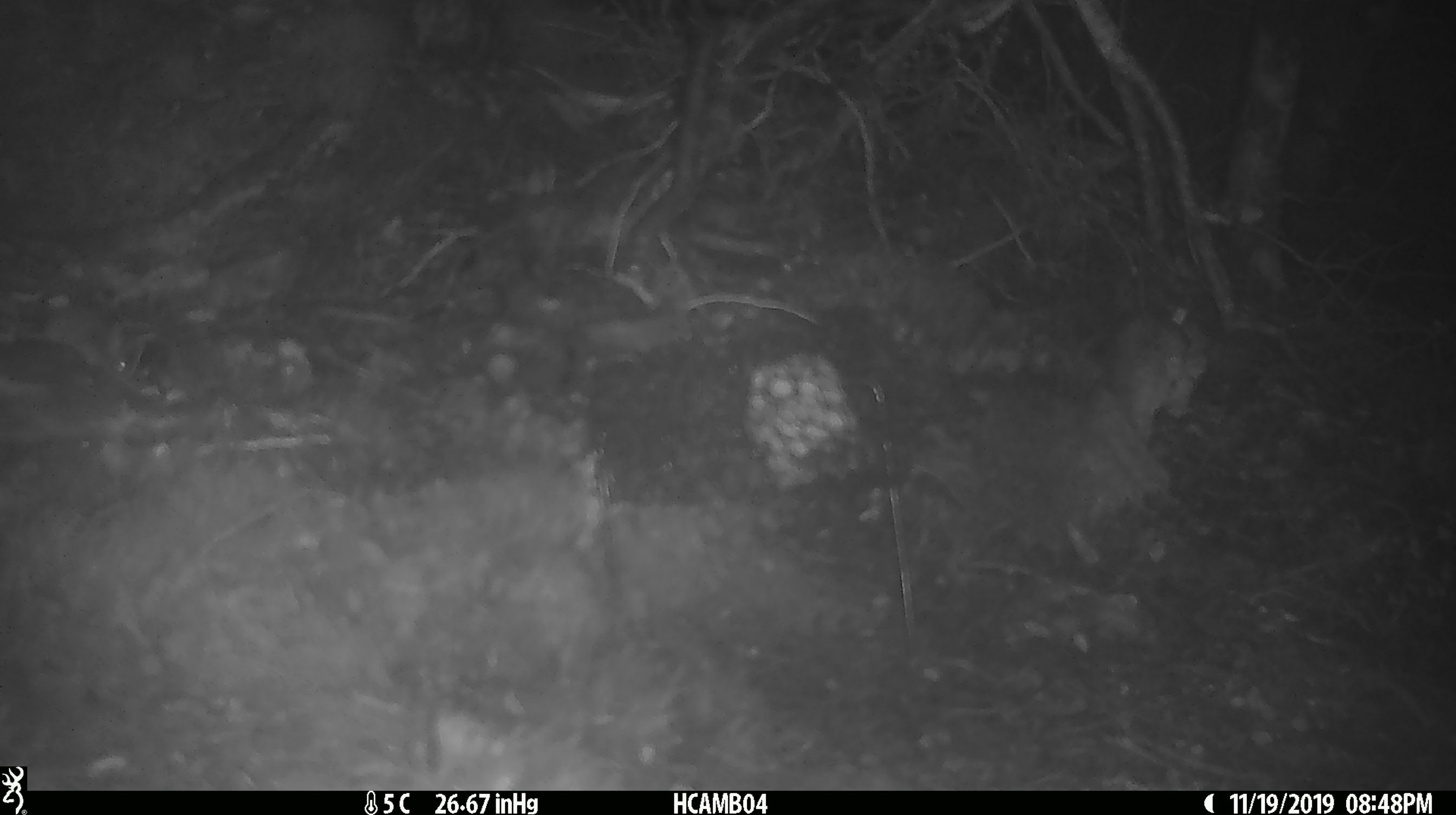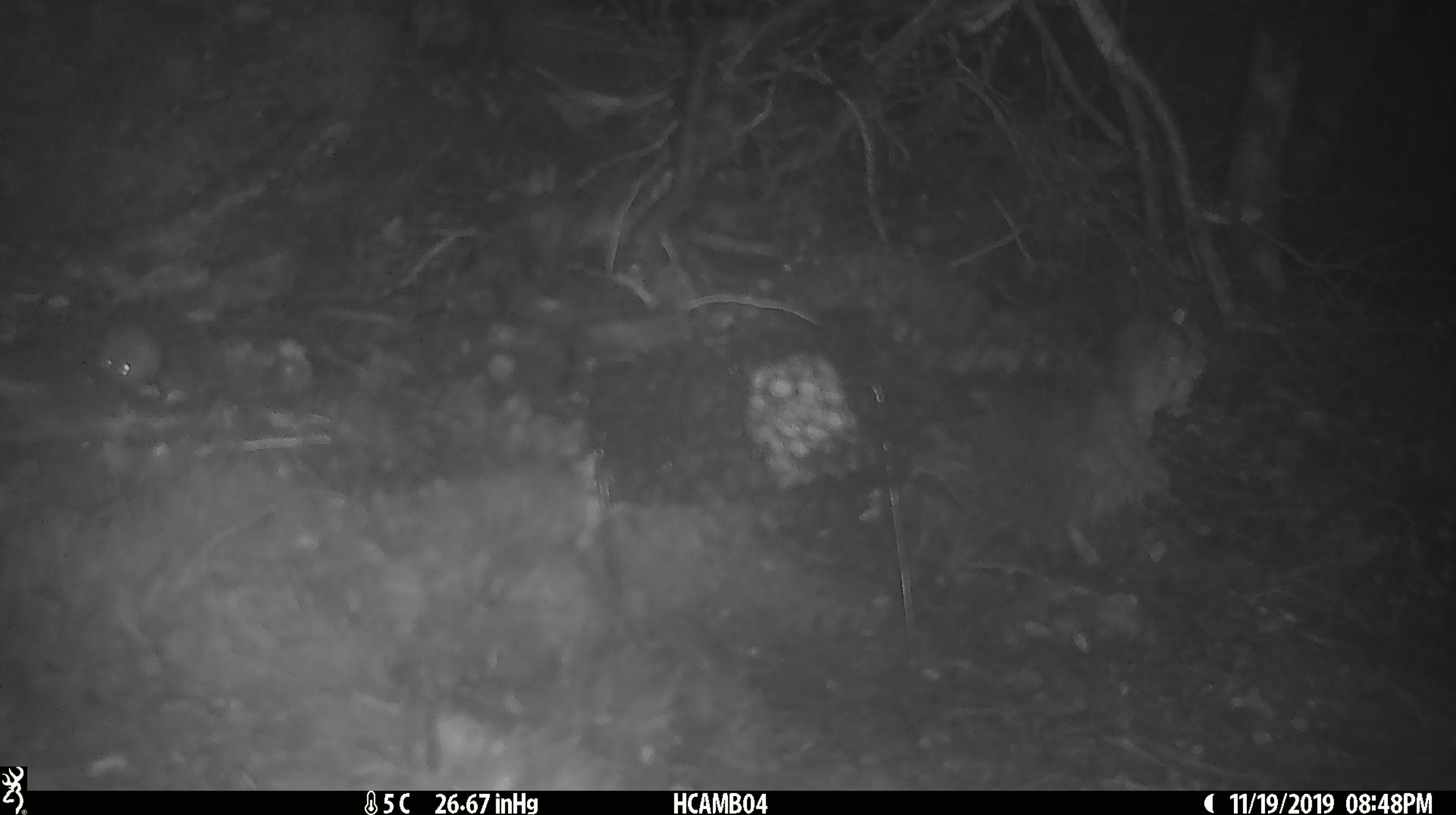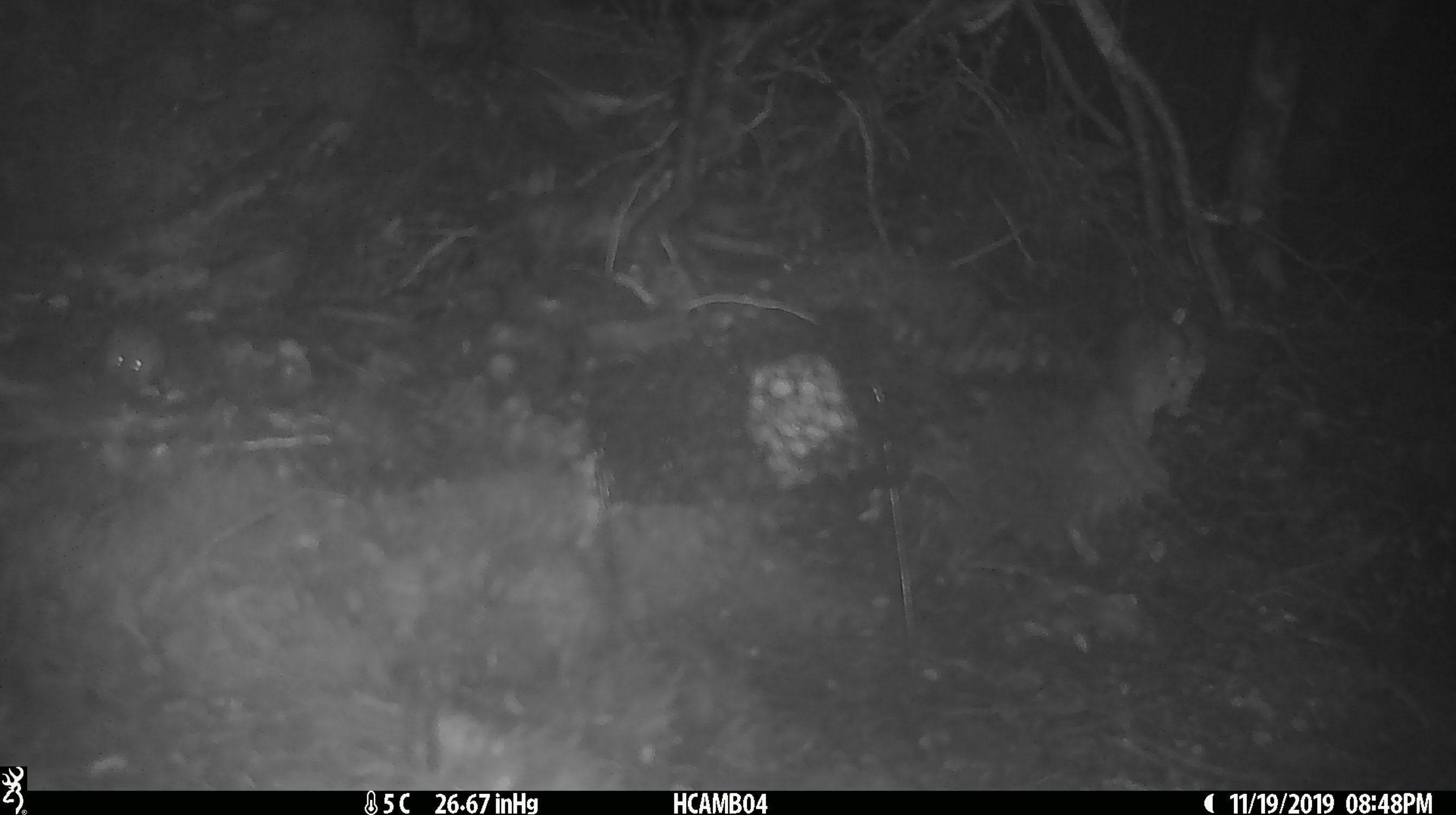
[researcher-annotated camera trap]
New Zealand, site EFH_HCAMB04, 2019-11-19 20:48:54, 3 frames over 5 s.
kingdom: Animalia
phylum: Chordata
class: Mammalia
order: Rodentia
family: Muridae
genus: Mus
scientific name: Mus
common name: mouse